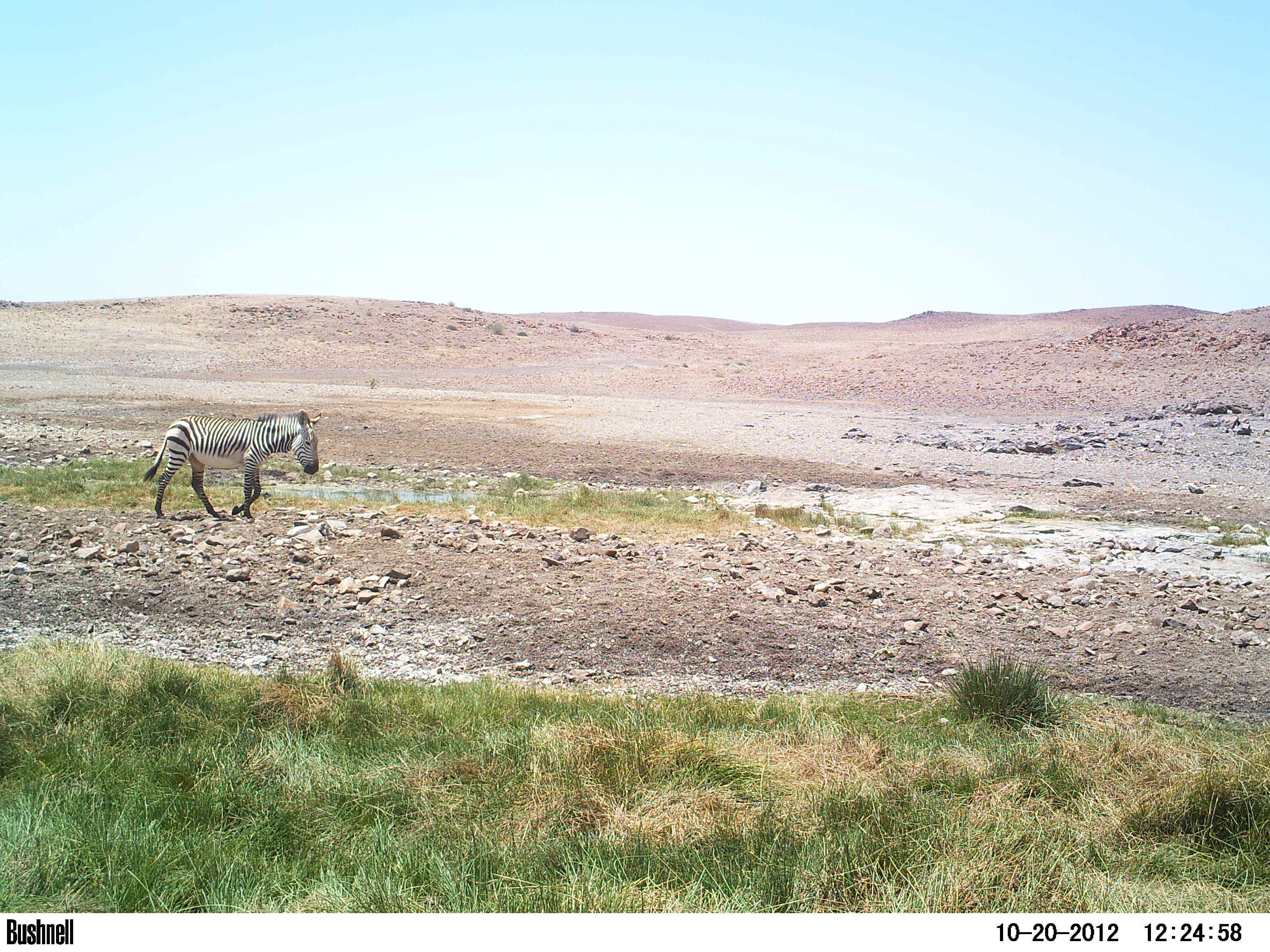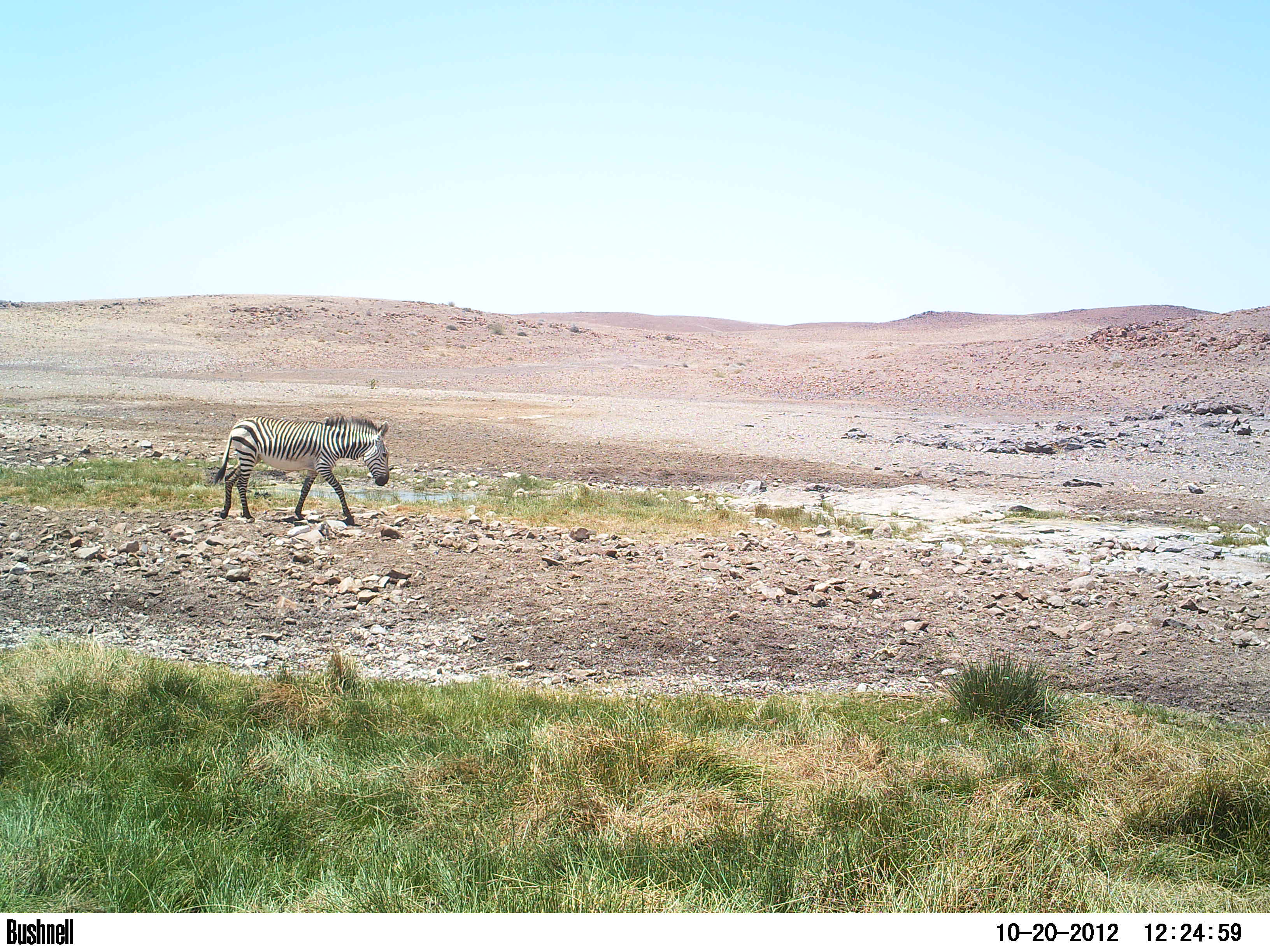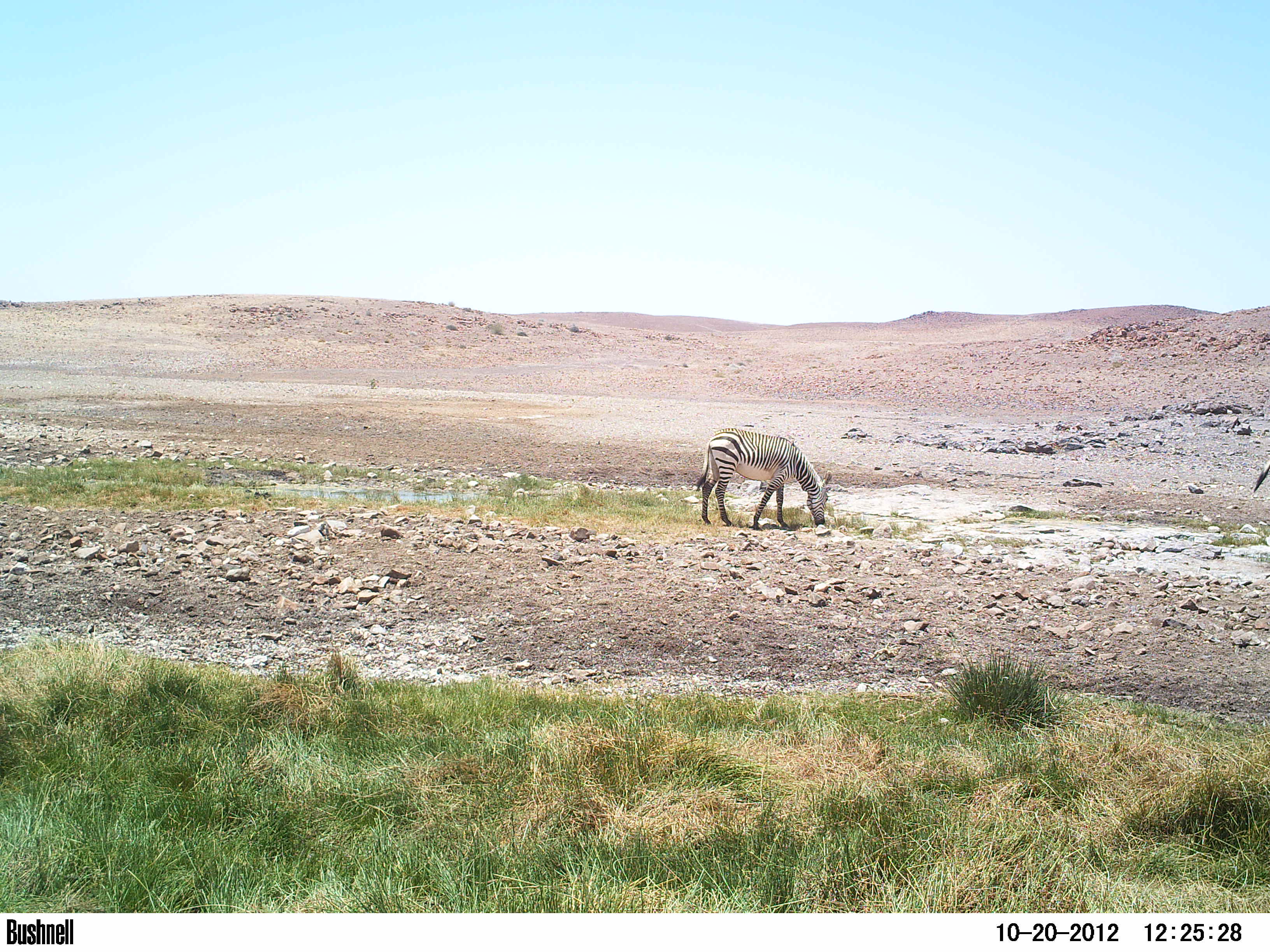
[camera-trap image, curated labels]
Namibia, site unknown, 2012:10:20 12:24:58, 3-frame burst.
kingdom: Animalia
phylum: Chordata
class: Mammalia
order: Perissodactyla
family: Equidae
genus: Equus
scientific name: Equus zebra hartmannae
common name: hartmann's mountain zebra